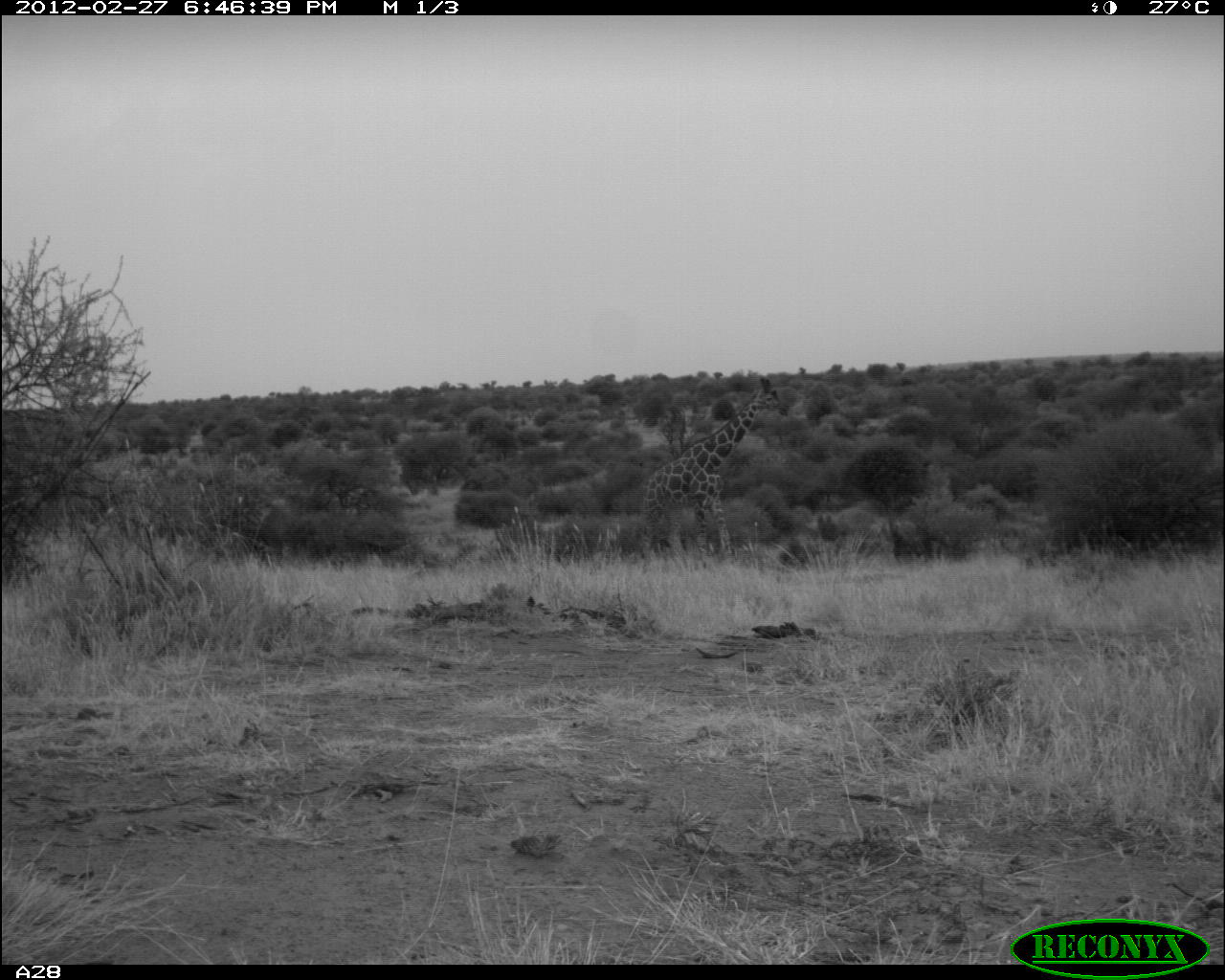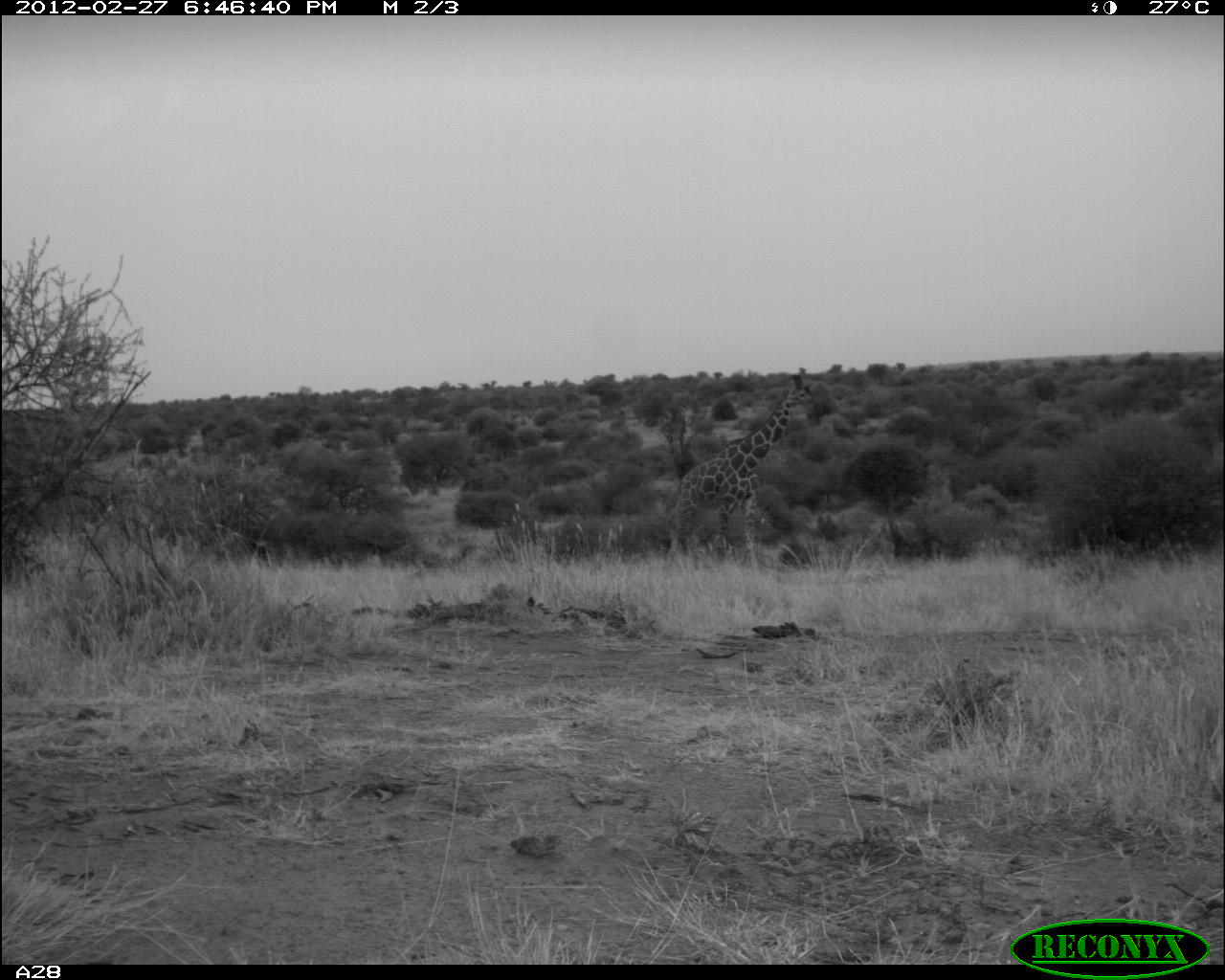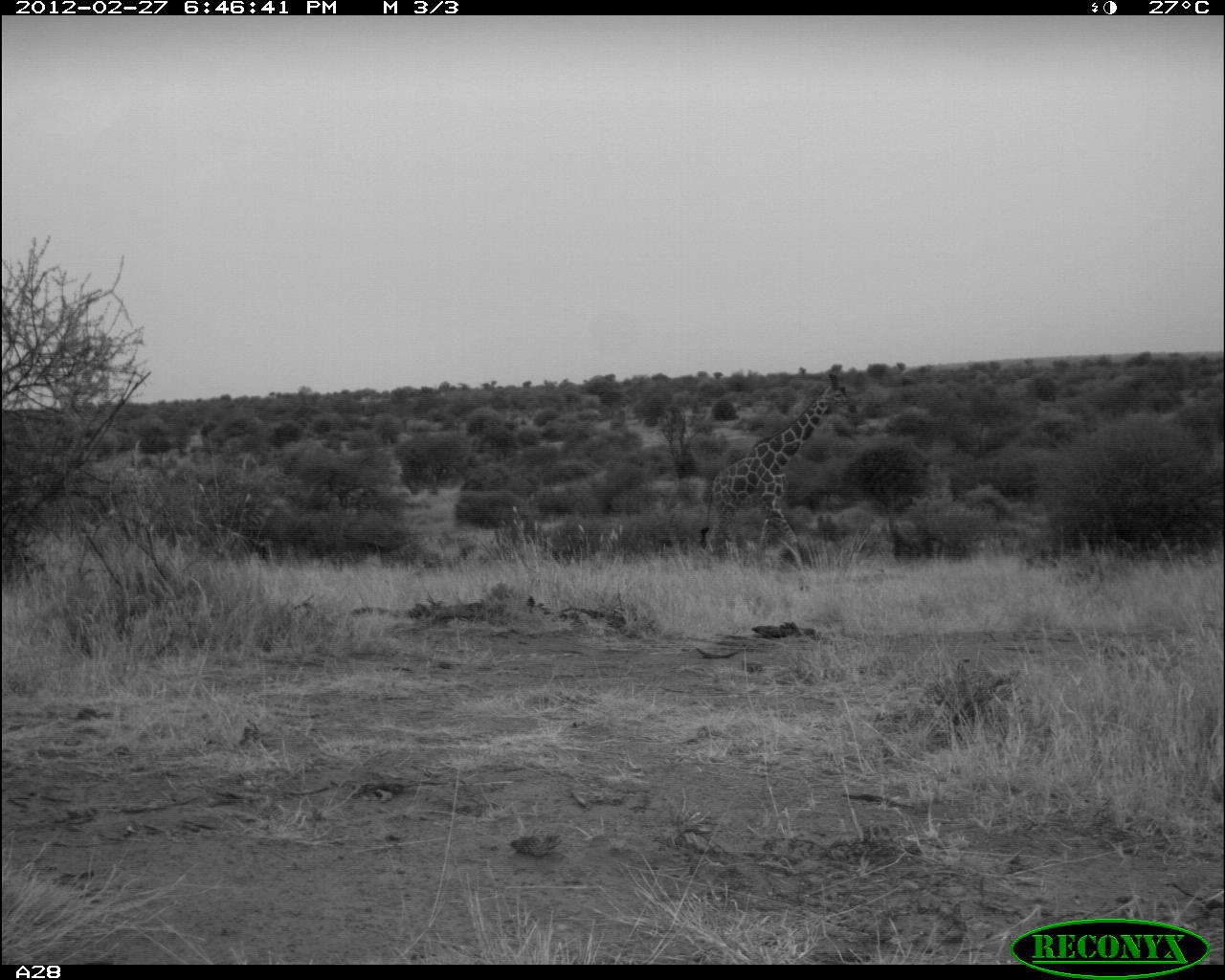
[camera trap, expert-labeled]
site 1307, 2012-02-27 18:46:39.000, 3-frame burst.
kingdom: Animalia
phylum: Chordata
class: Mammalia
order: Artiodactyla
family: Giraffidae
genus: Giraffa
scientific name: Giraffa camelopardalis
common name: giraffe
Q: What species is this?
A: Giraffa camelopardalis (giraffe).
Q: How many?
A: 1.